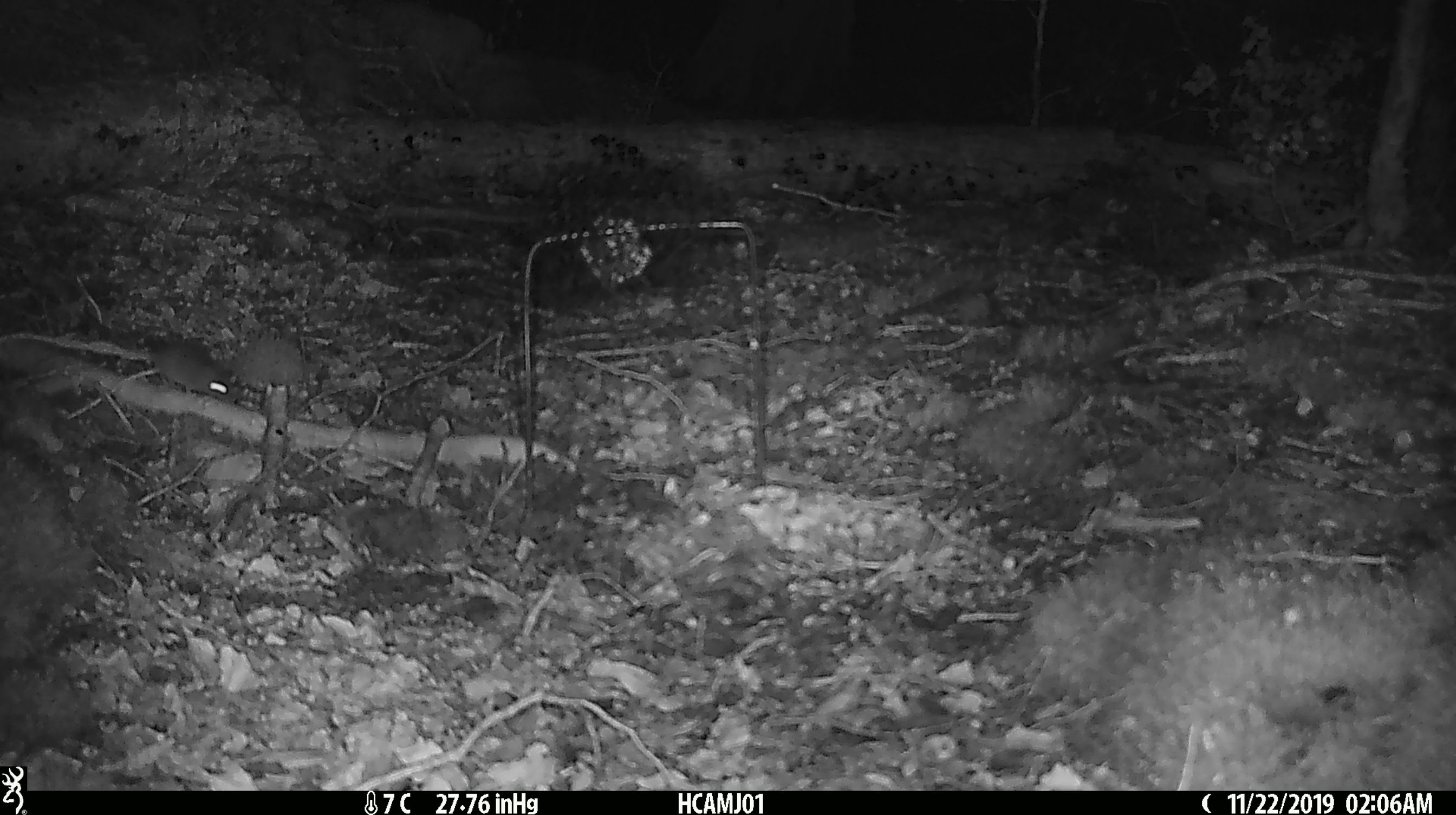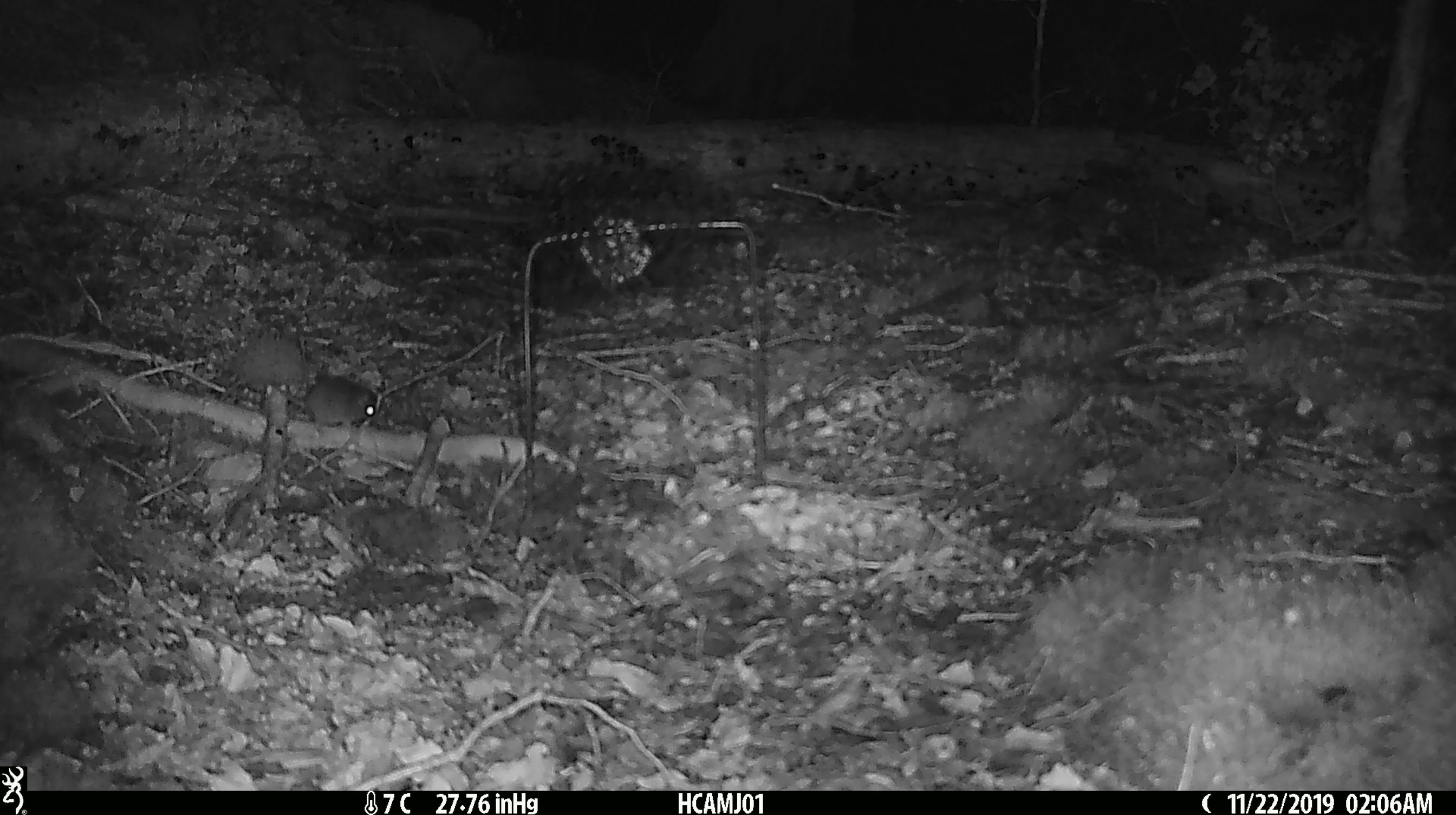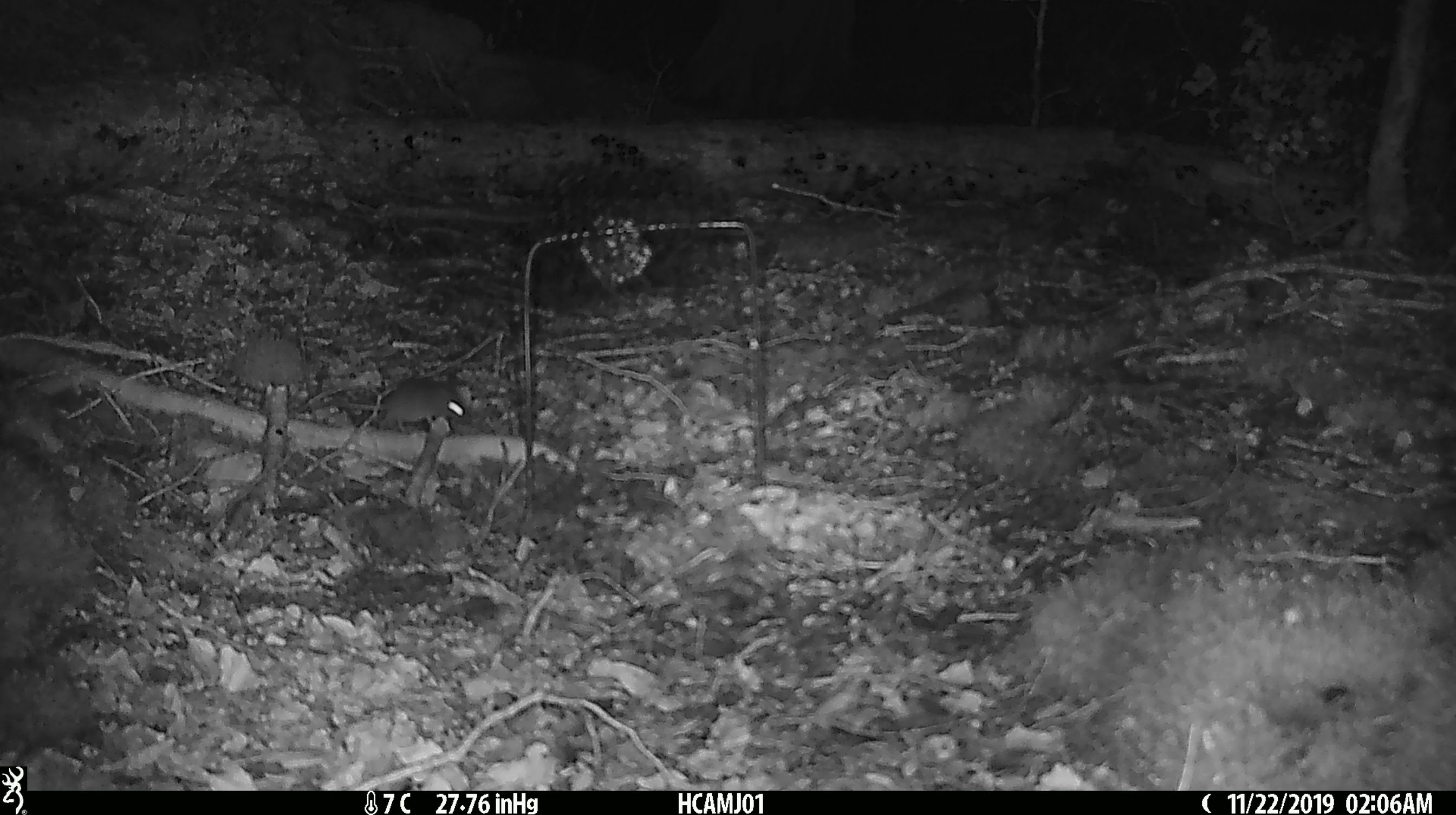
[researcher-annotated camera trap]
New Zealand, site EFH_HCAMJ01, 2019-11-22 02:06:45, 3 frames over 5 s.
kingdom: Animalia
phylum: Chordata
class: Mammalia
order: Rodentia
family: Muridae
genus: Mus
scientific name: Mus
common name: mouse